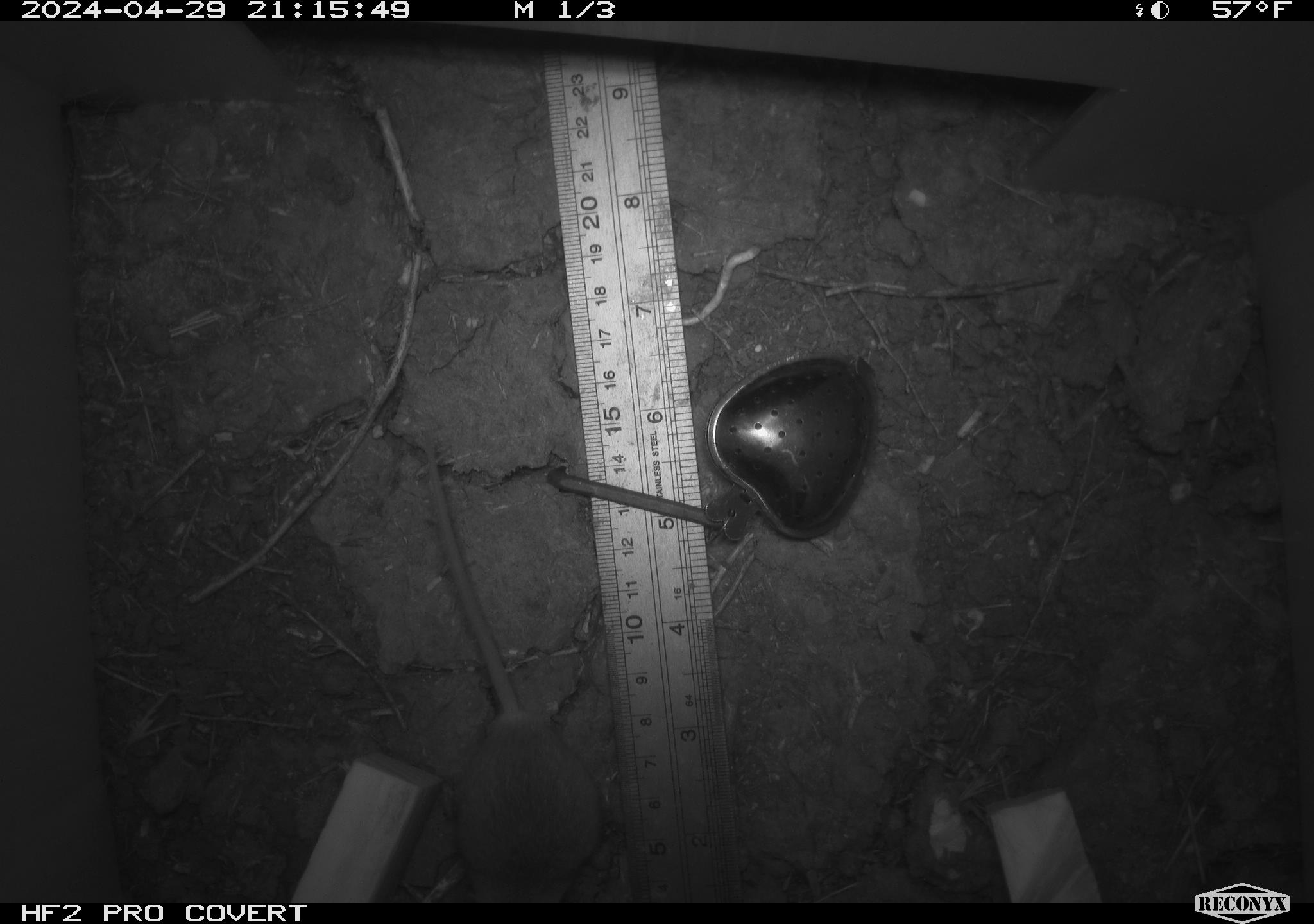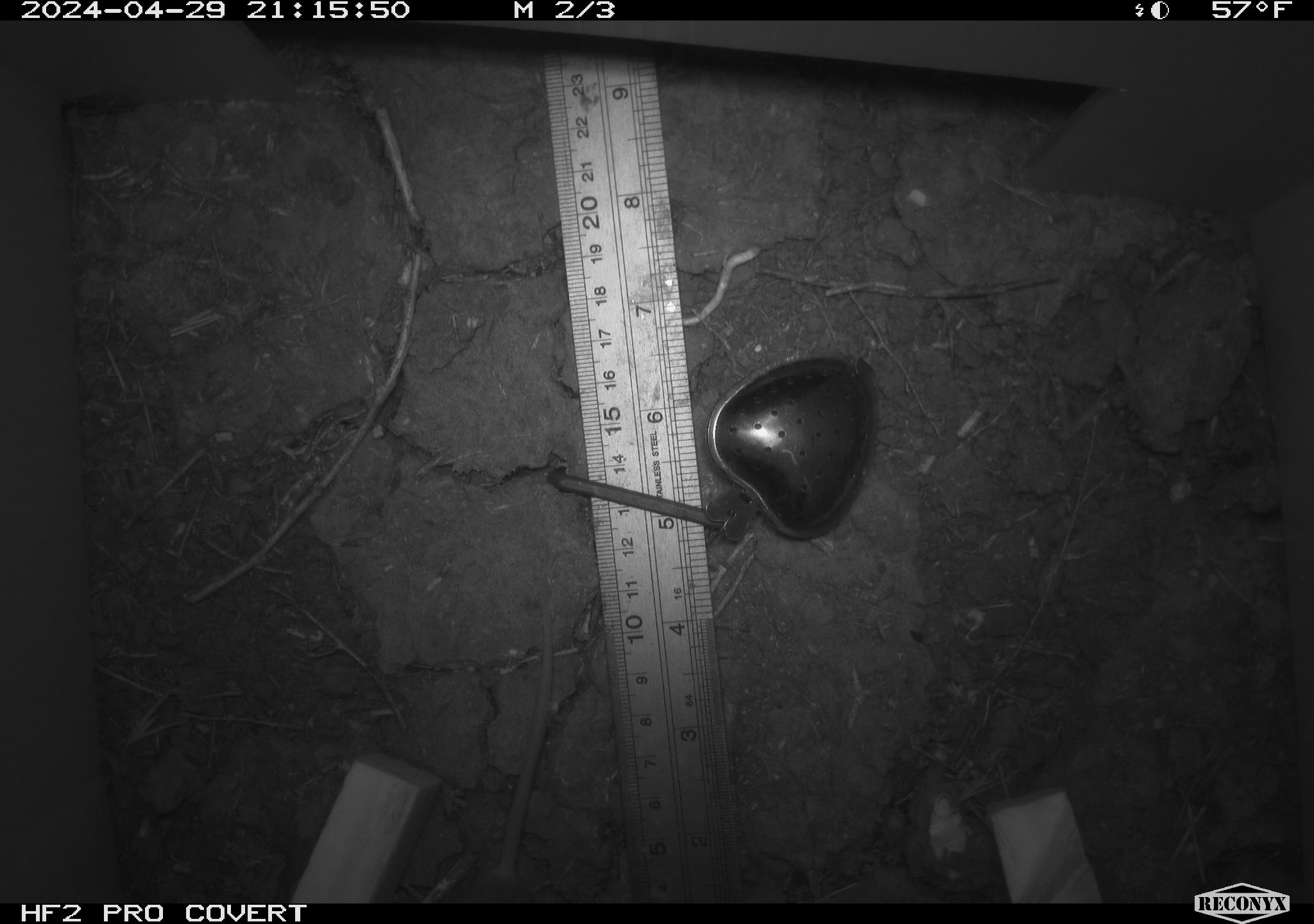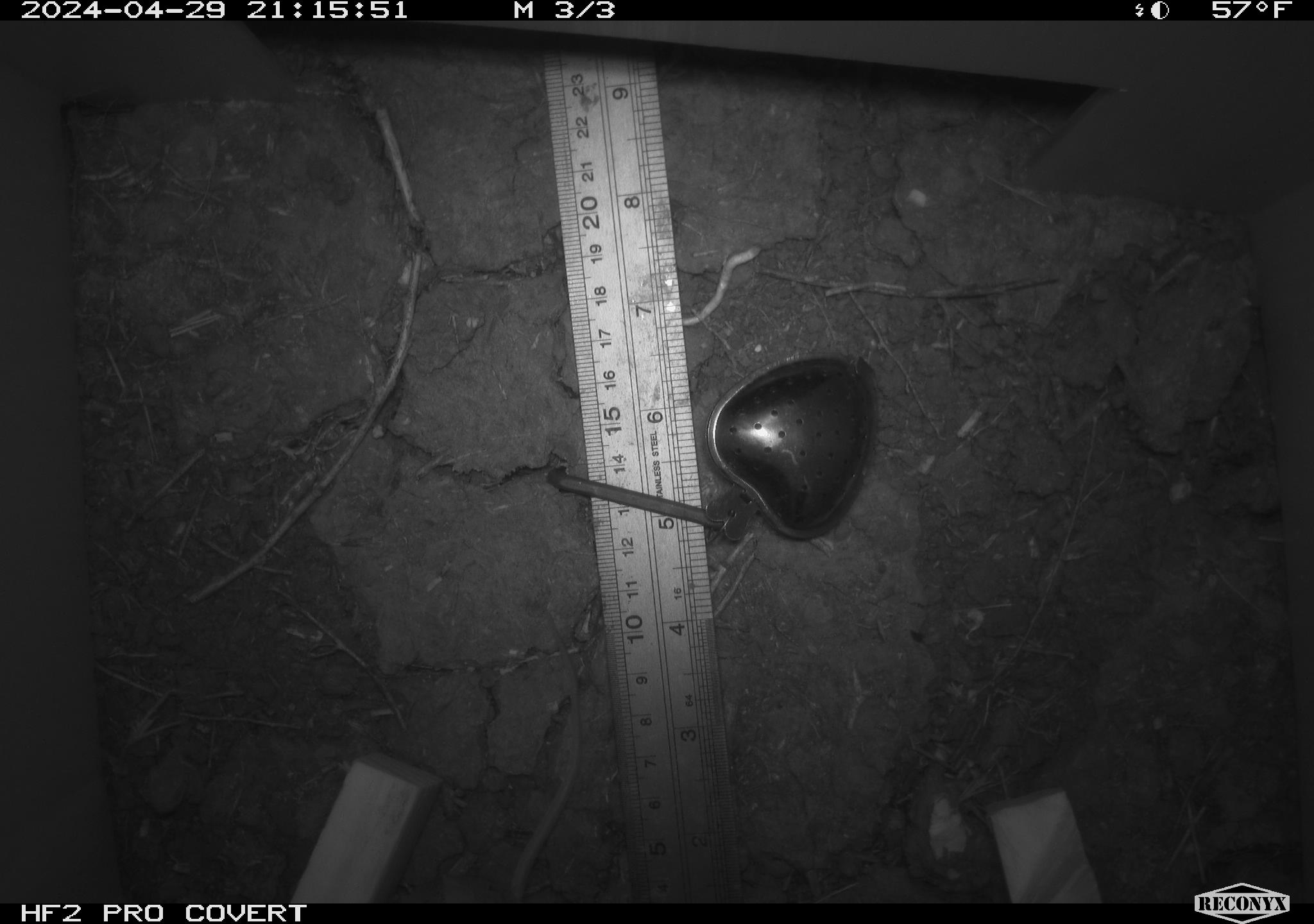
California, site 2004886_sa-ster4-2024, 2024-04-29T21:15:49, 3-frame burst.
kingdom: Animalia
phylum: Chordata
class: Mammalia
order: Rodentia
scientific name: Rodentia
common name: mouse species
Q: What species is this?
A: Mouse species (Rodentia).